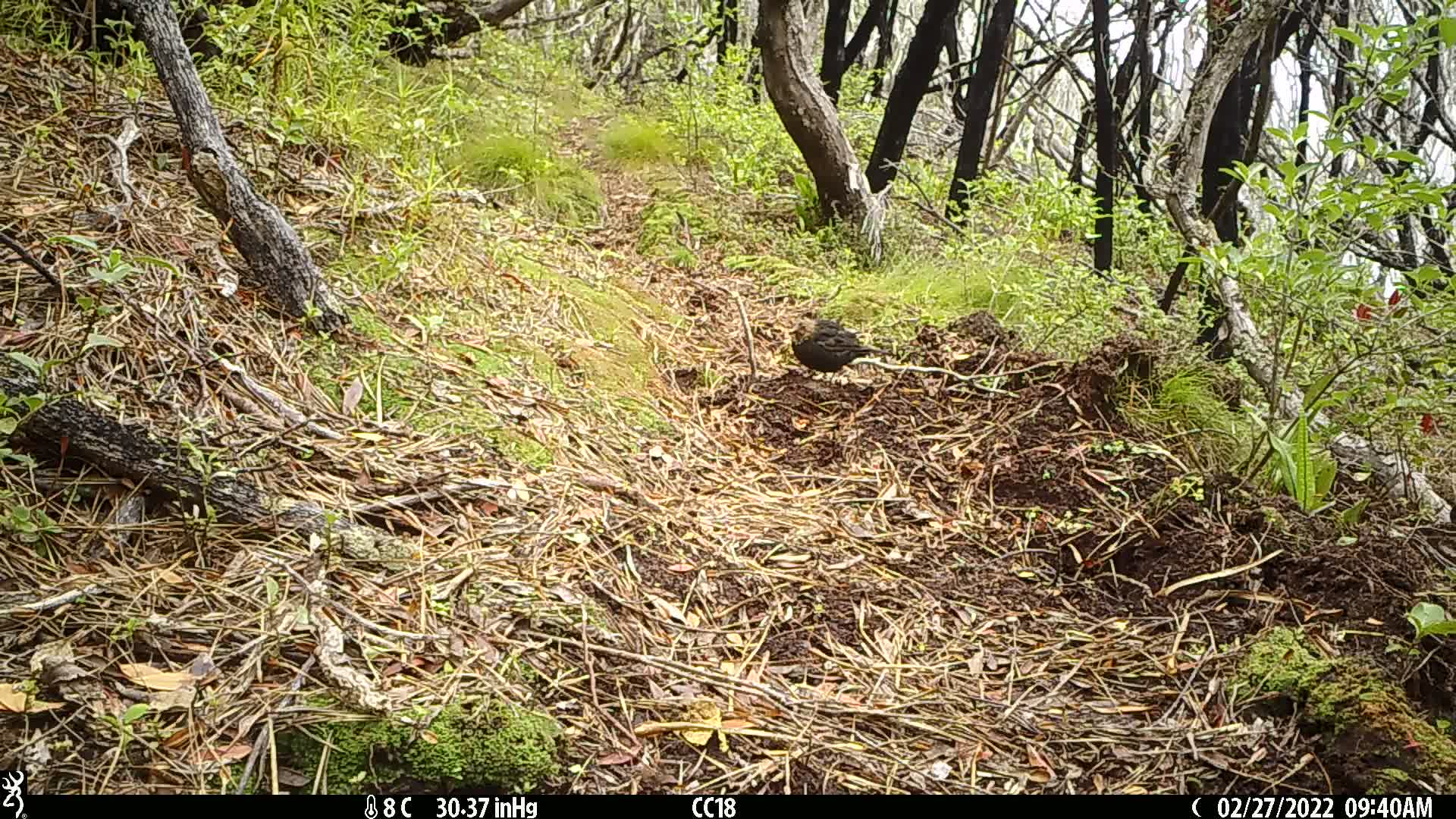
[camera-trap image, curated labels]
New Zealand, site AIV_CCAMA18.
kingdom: Animalia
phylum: Chordata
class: Aves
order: Passeriformes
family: Turdidae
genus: Turdus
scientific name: Turdus merula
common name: eurasian blackbird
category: blackbird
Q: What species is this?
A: Blackbird (eurasian blackbird) (Turdus merula).